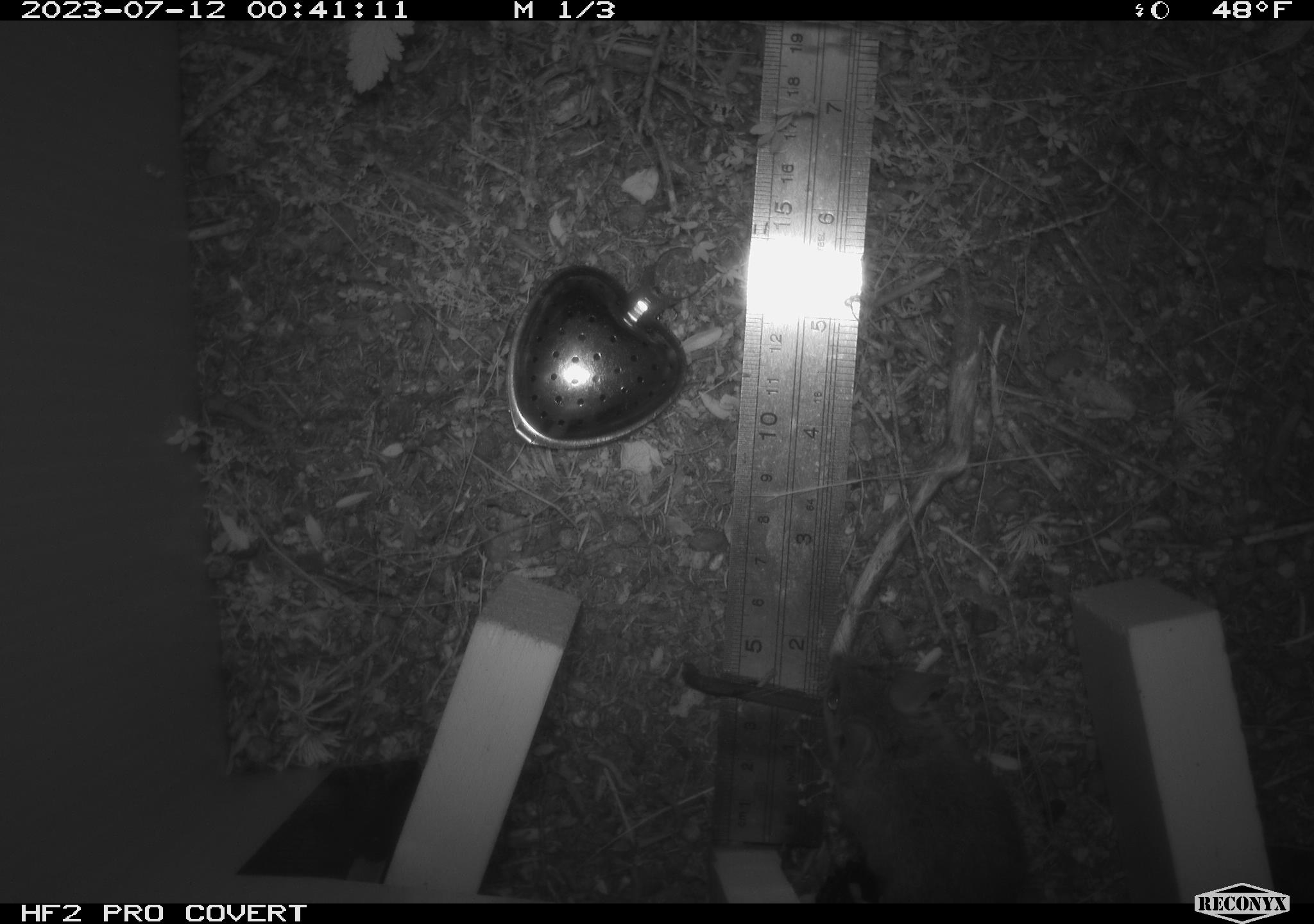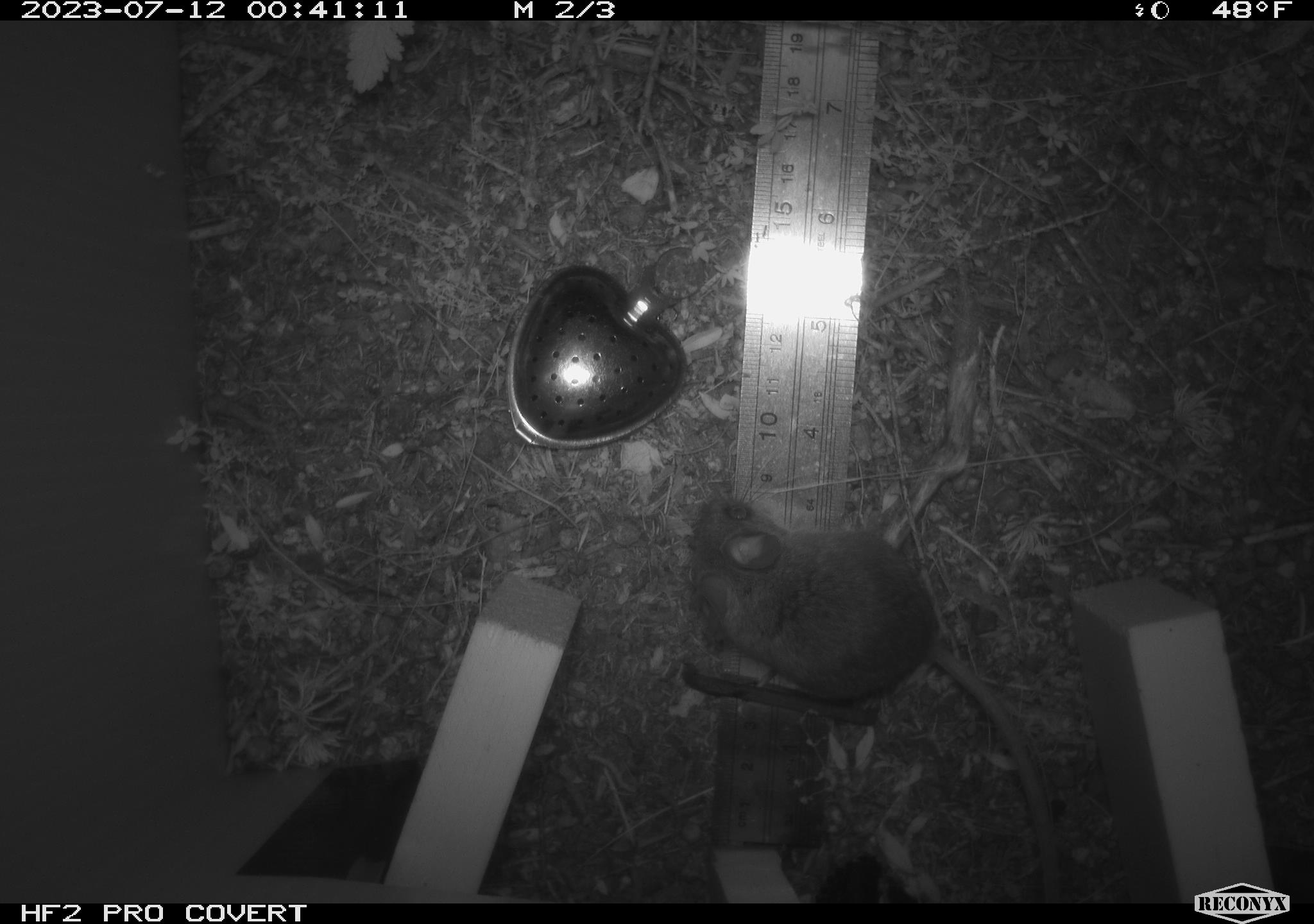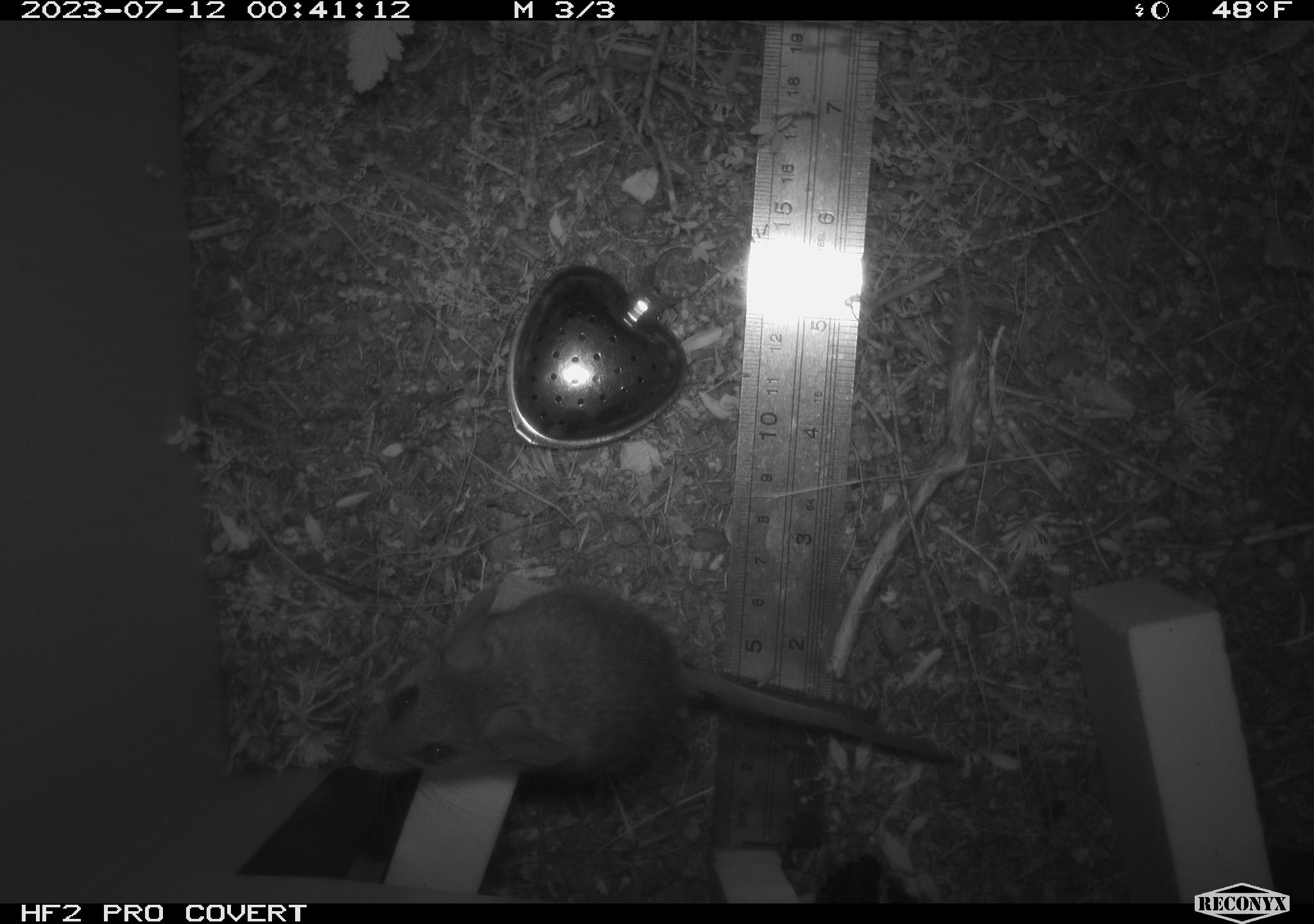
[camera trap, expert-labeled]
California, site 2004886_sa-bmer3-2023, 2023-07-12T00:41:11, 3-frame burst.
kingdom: Animalia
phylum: Chordata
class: Mammalia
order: Rodentia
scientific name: Rodentia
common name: mouse species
Mouse species (Rodentia).